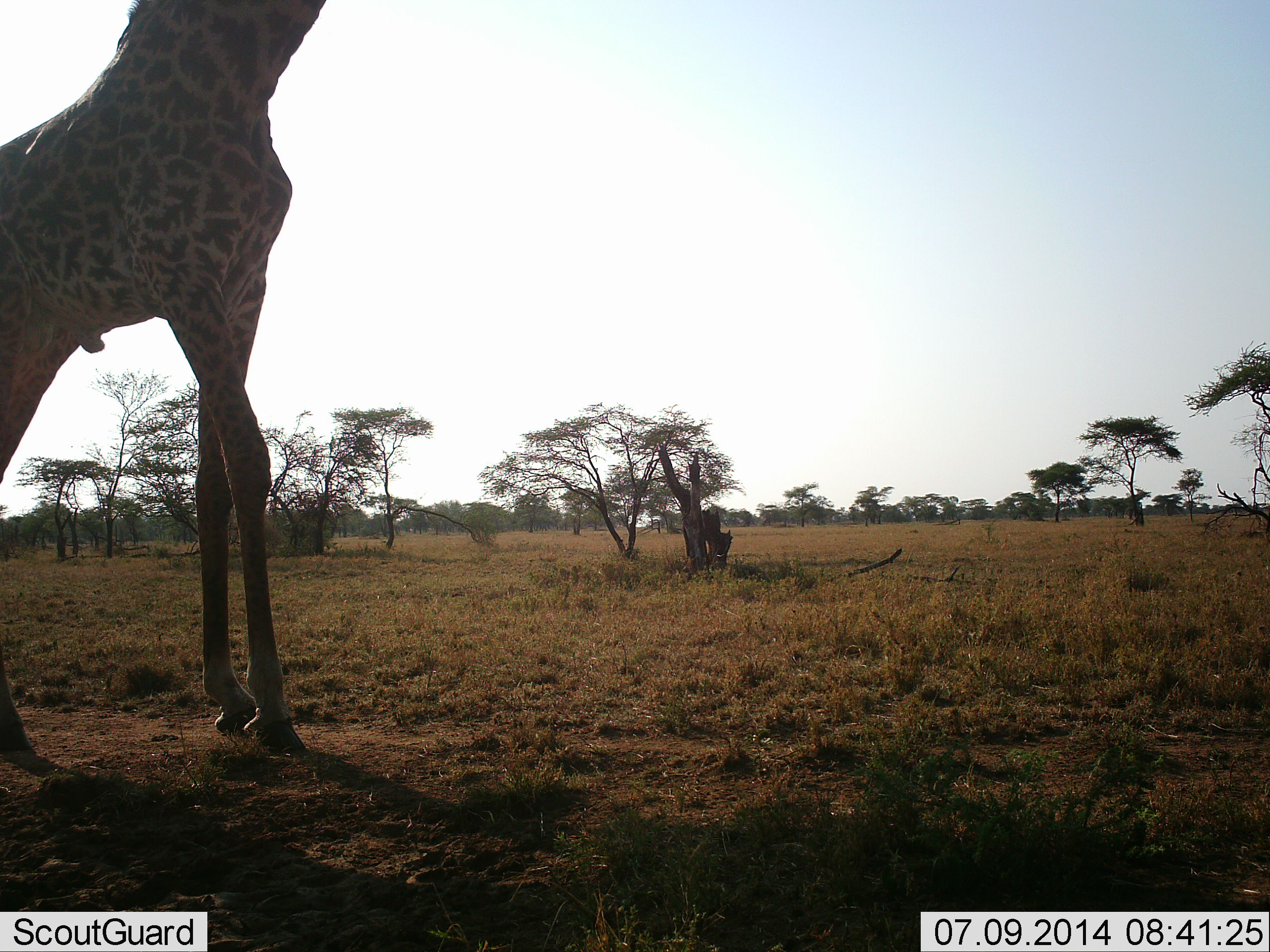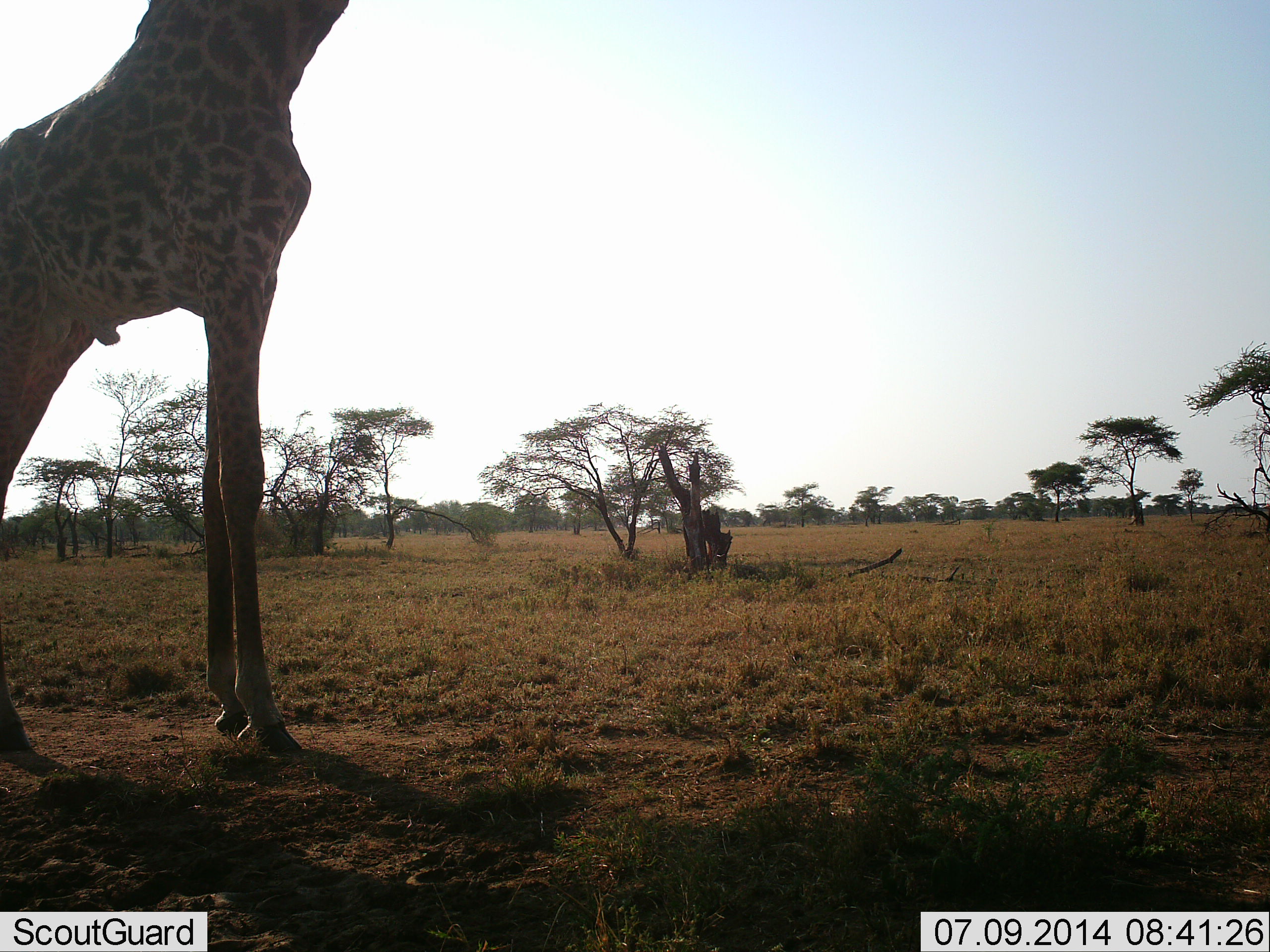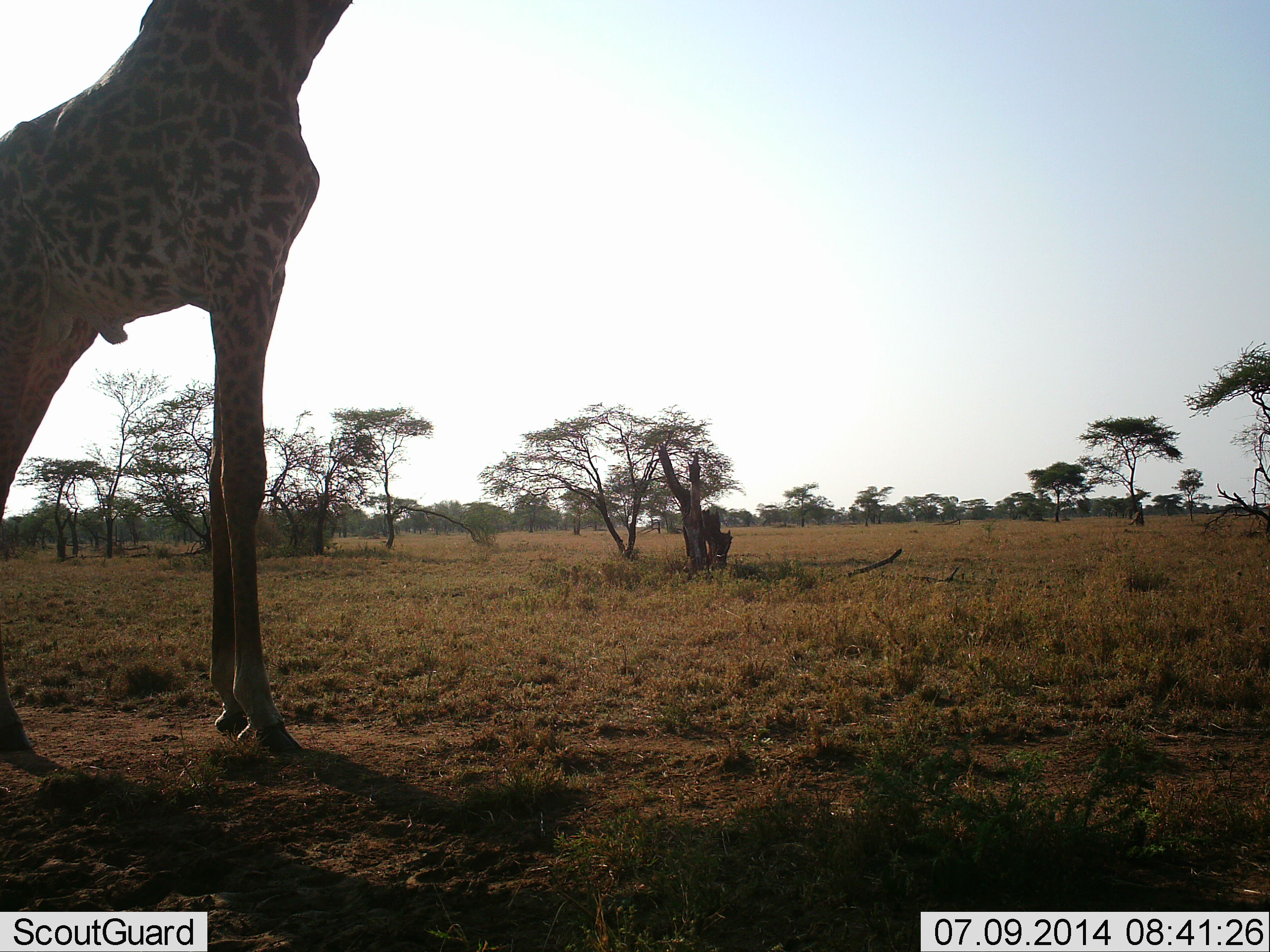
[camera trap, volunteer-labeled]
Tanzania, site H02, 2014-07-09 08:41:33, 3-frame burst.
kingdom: Animalia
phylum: Chordata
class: Mammalia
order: Artiodactyla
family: Giraffidae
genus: Giraffa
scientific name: Giraffa camelopardalis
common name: giraffe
Giraffe (Giraffa camelopardalis), count 1. Behavior (volunteer vote fractions): standing 90%, resting 0%, moving 10%, interacting 0%. Young present (vote fraction): 0%. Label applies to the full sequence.